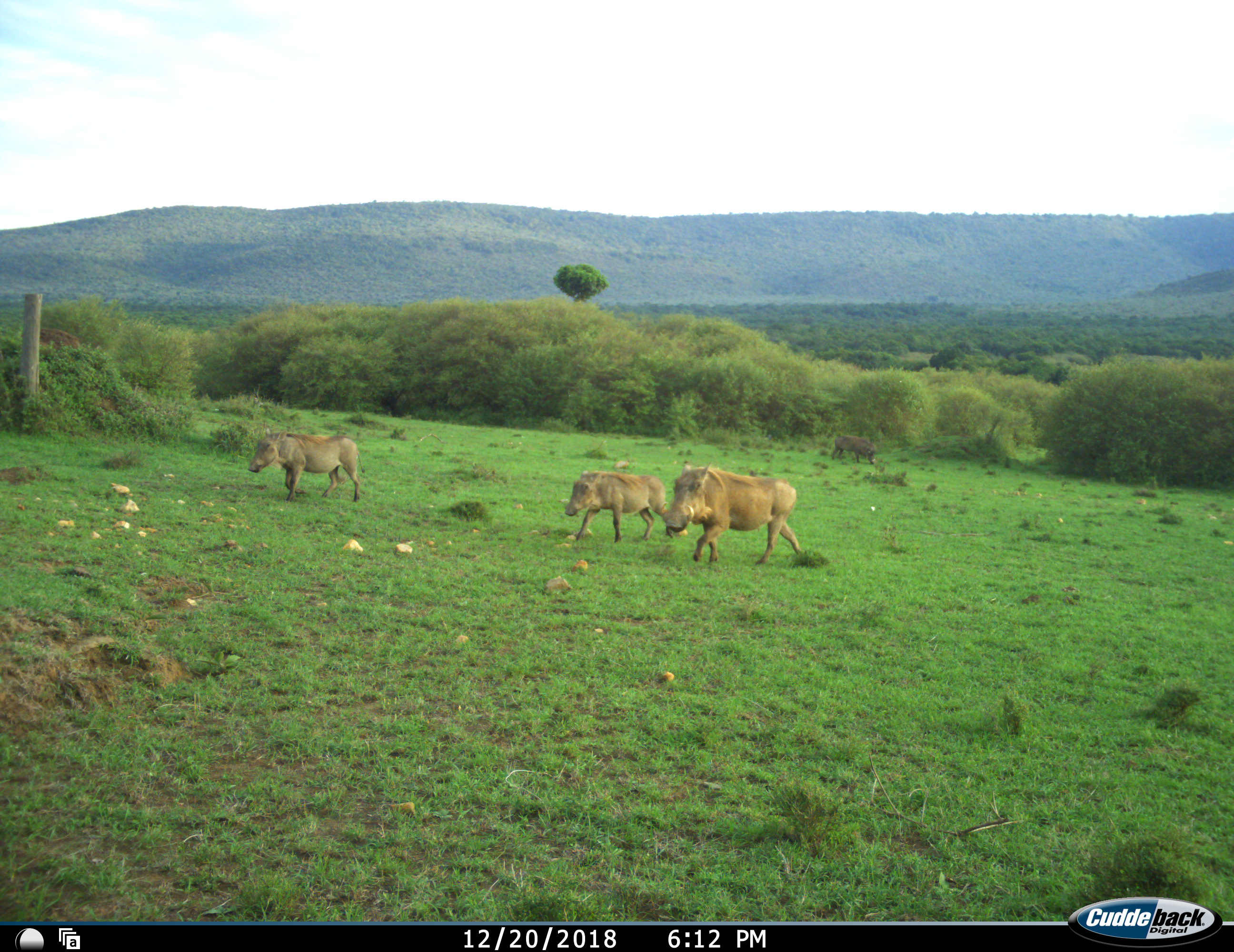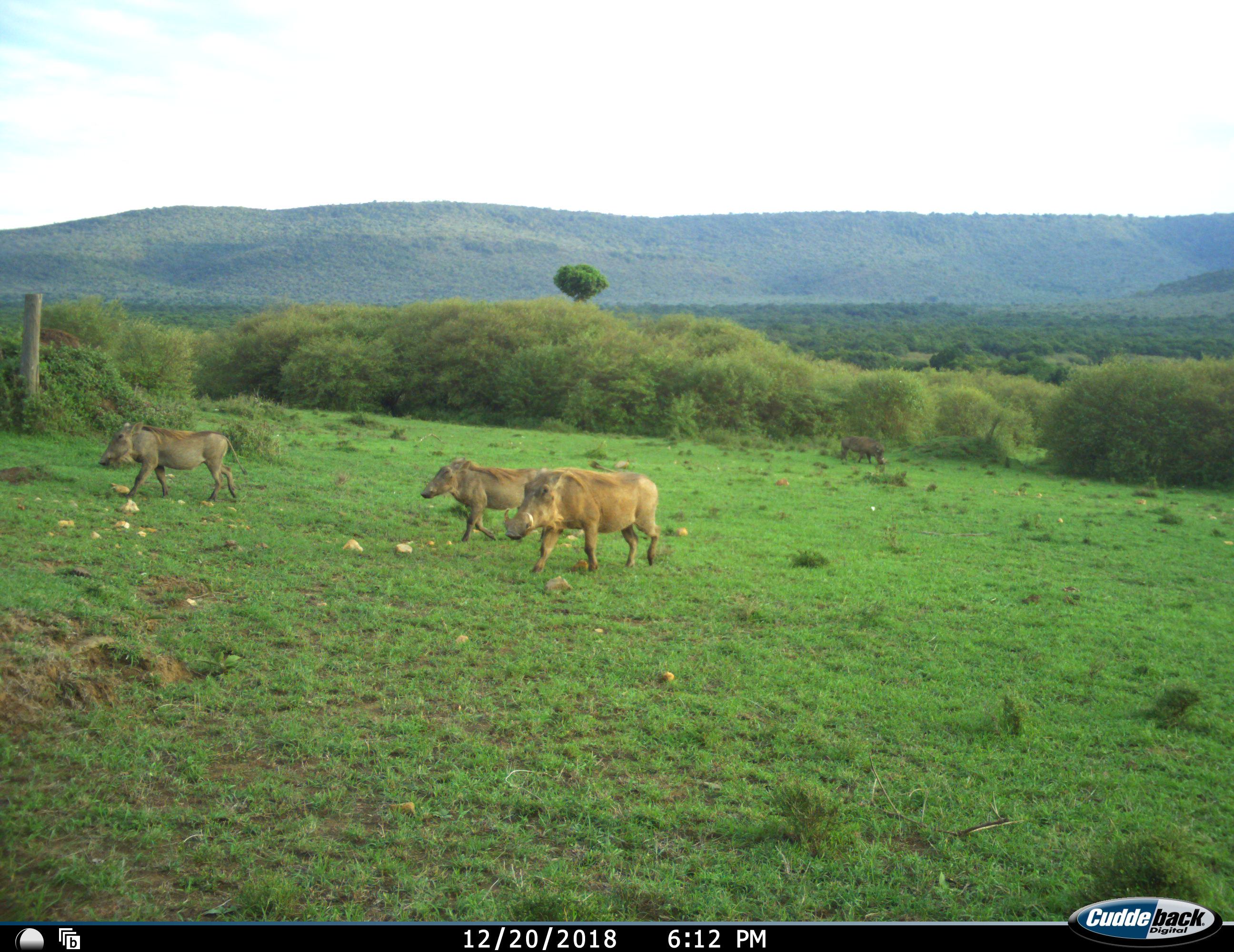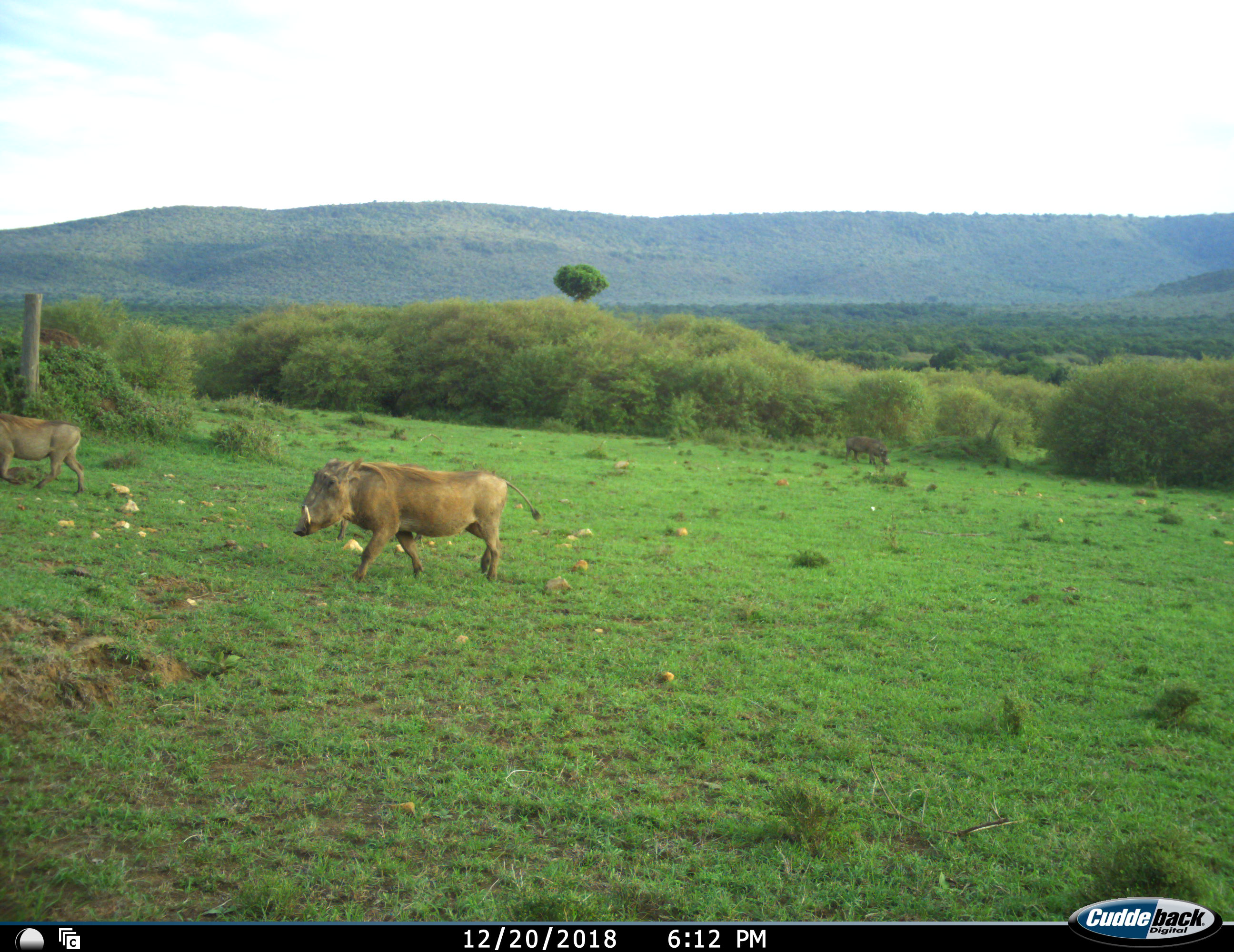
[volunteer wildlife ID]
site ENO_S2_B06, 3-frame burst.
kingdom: Animalia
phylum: Chordata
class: Mammalia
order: Artiodactyla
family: Suidae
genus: Phacochoerus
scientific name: Phacochoerus africanus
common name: warthog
Warthog (Phacochoerus africanus), count 4. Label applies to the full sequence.